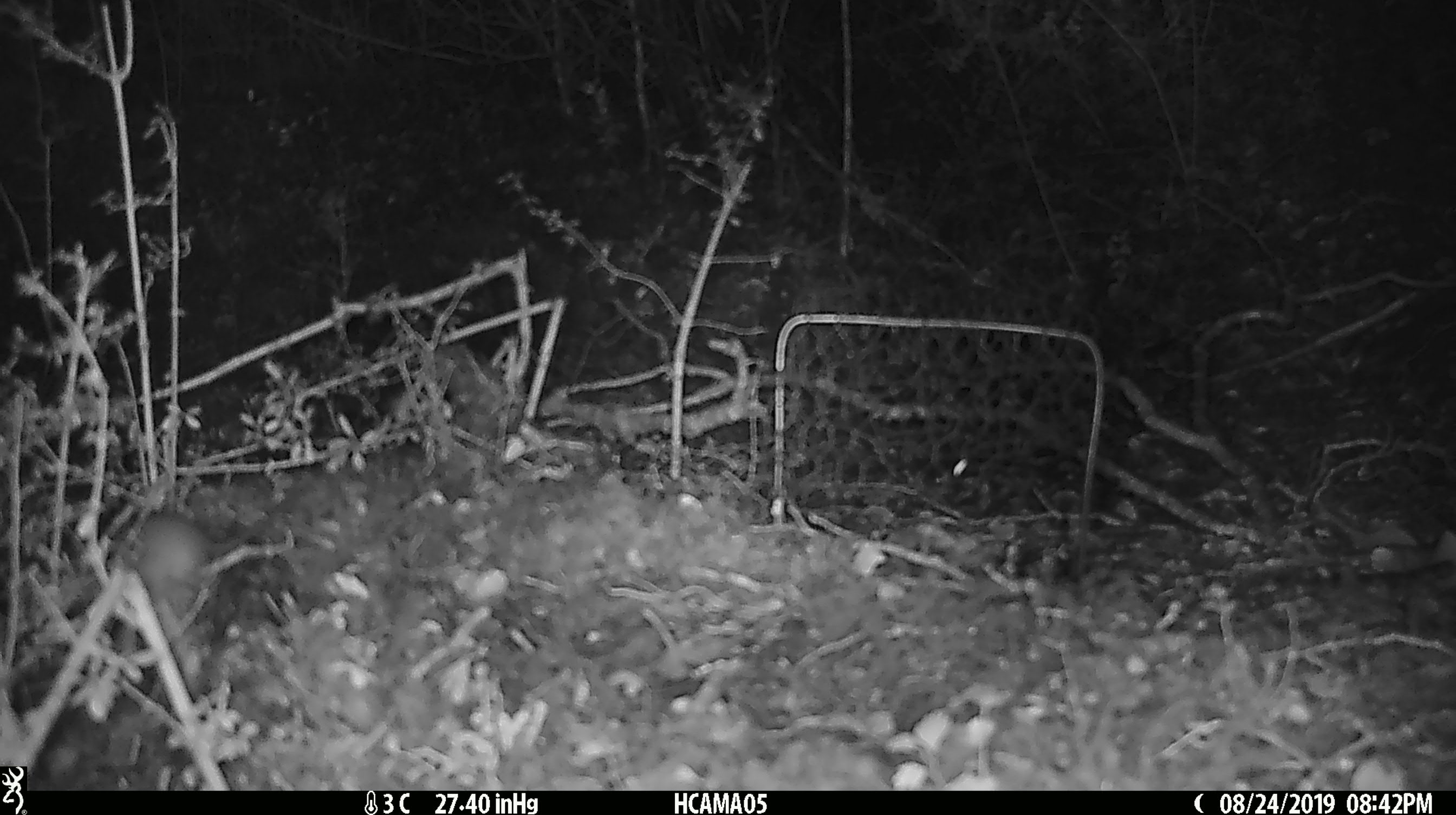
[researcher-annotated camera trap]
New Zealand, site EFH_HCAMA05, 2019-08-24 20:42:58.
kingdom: Animalia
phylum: Chordata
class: Mammalia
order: Rodentia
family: Muridae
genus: Mus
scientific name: Mus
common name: mouse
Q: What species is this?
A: Mouse (Mus).